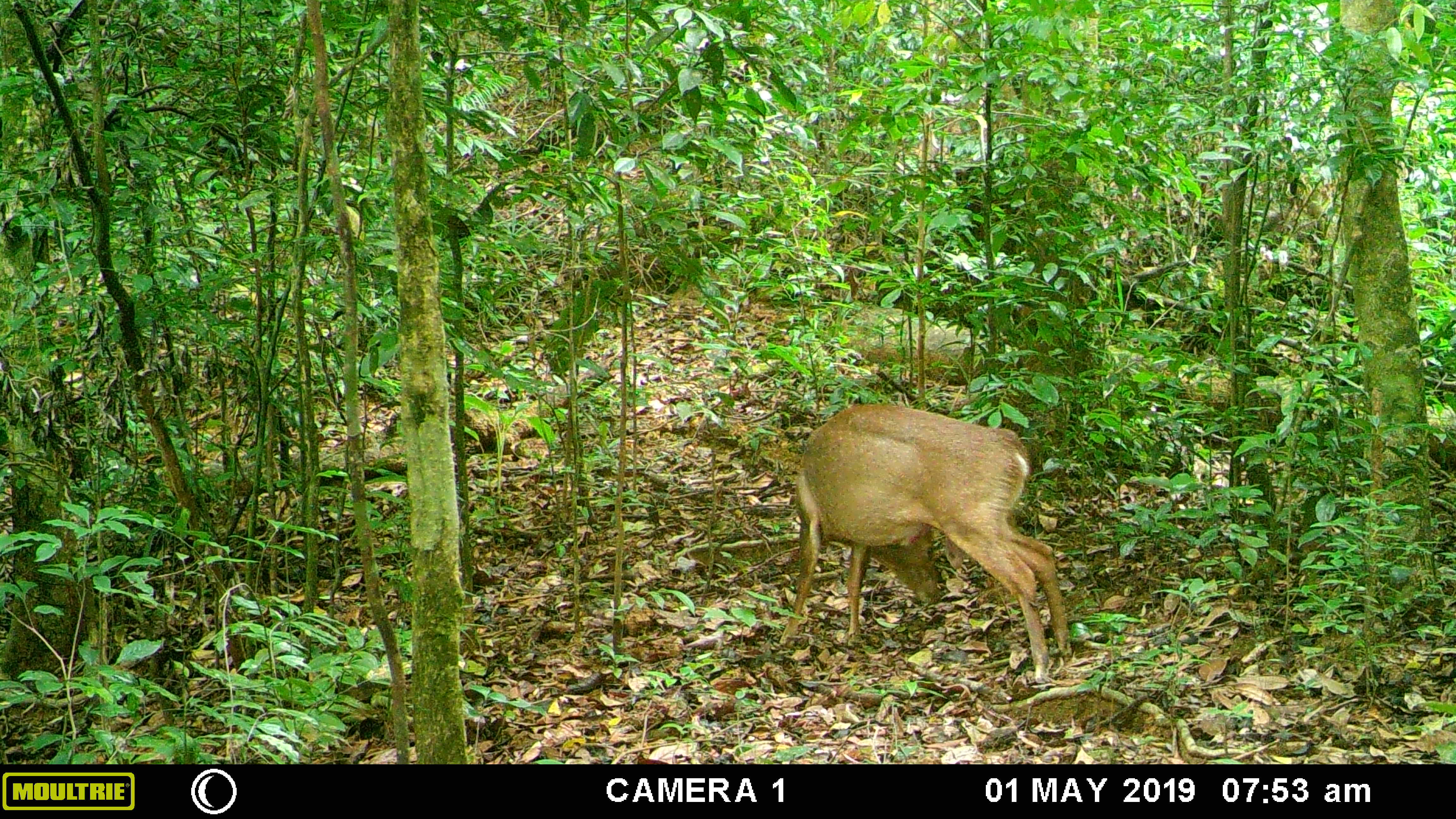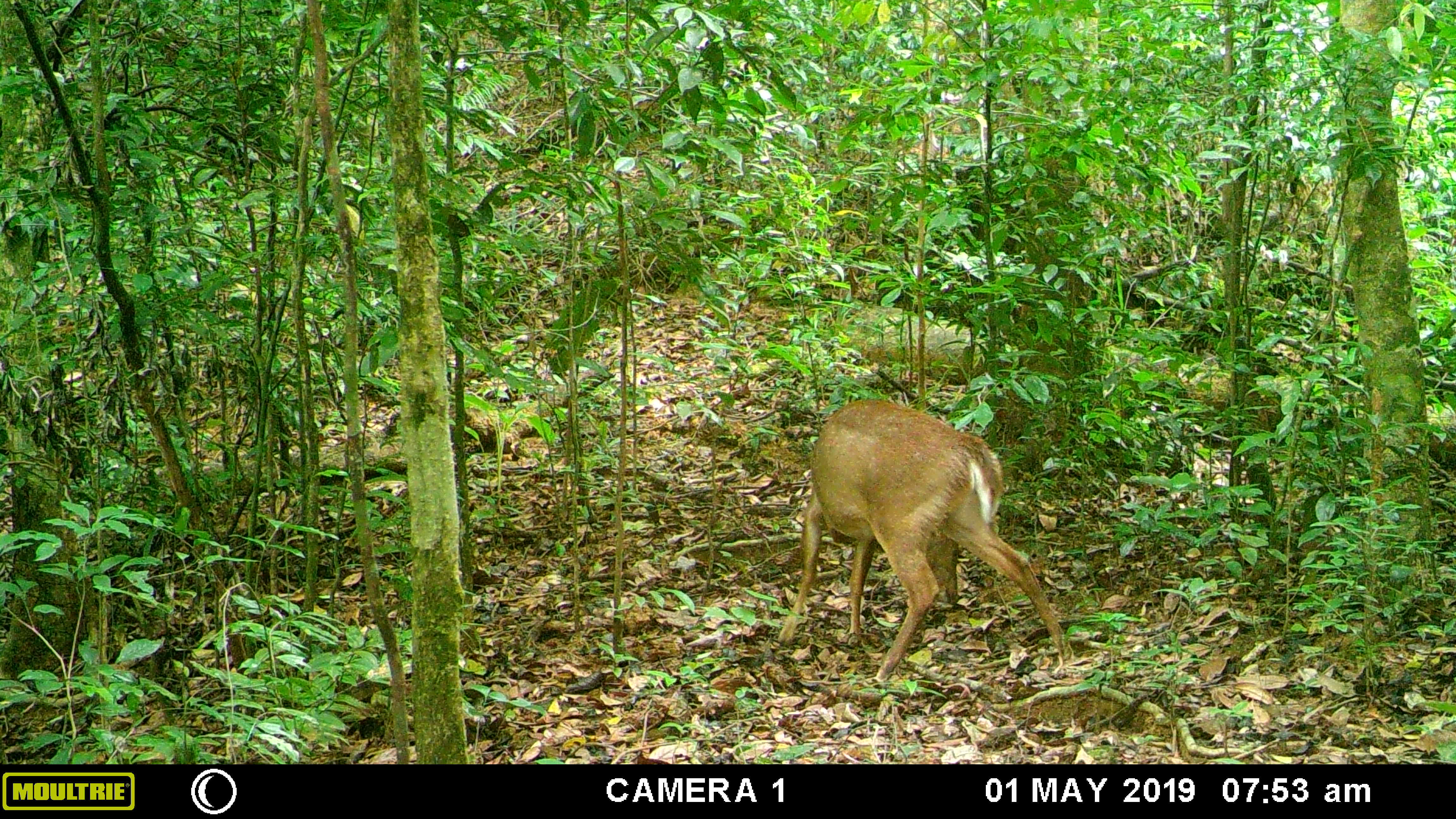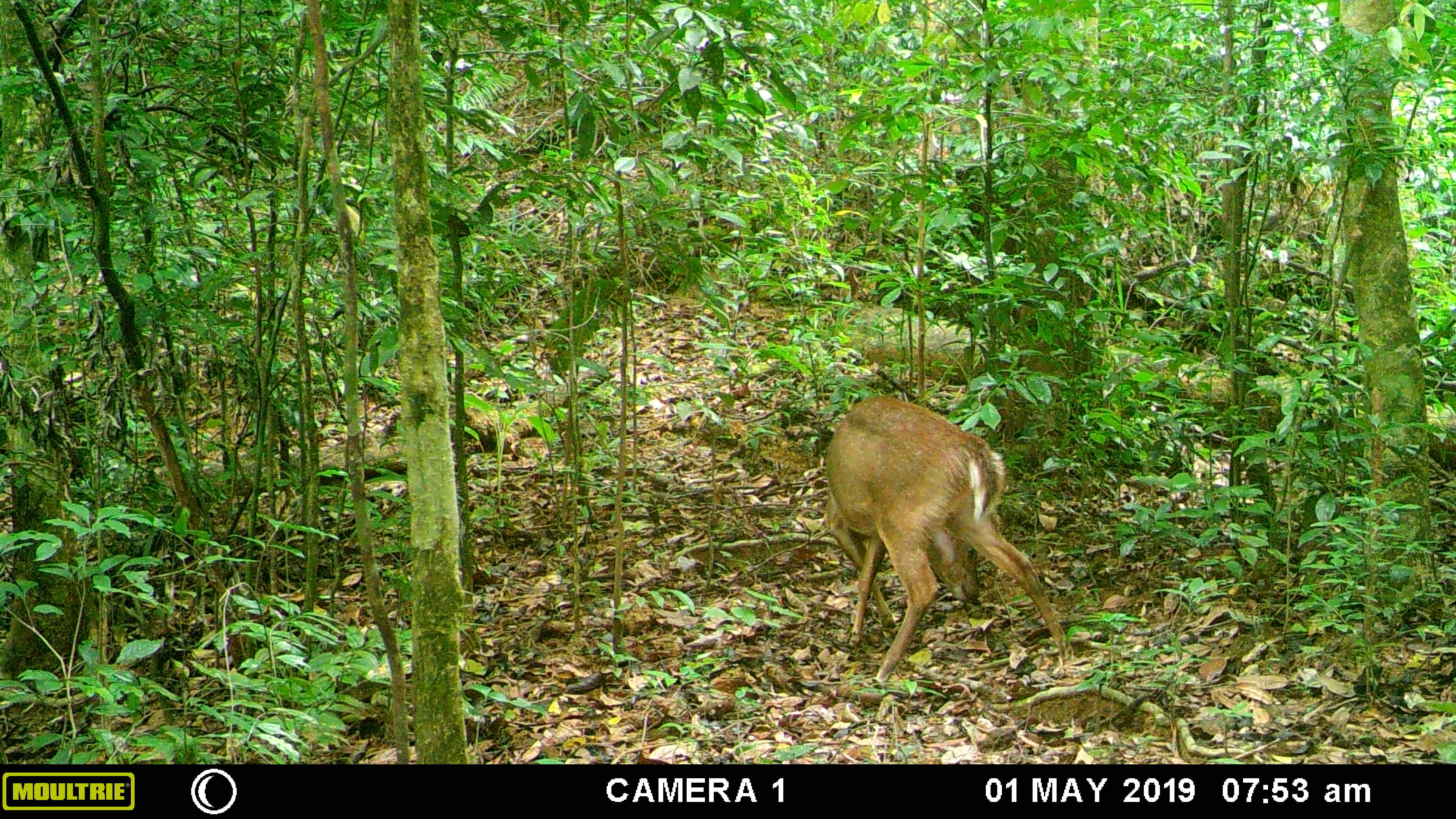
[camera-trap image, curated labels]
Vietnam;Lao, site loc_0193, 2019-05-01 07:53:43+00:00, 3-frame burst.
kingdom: Animalia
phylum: Chordata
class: Mammalia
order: Artiodactyla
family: Cervidae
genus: Muntiacus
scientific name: Muntiacus vuquangensis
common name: large-antlered muntjac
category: large antlered muntjac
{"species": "large antlered muntjac (large-antlered muntjac) (Muntiacus vuquangensis)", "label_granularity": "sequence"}